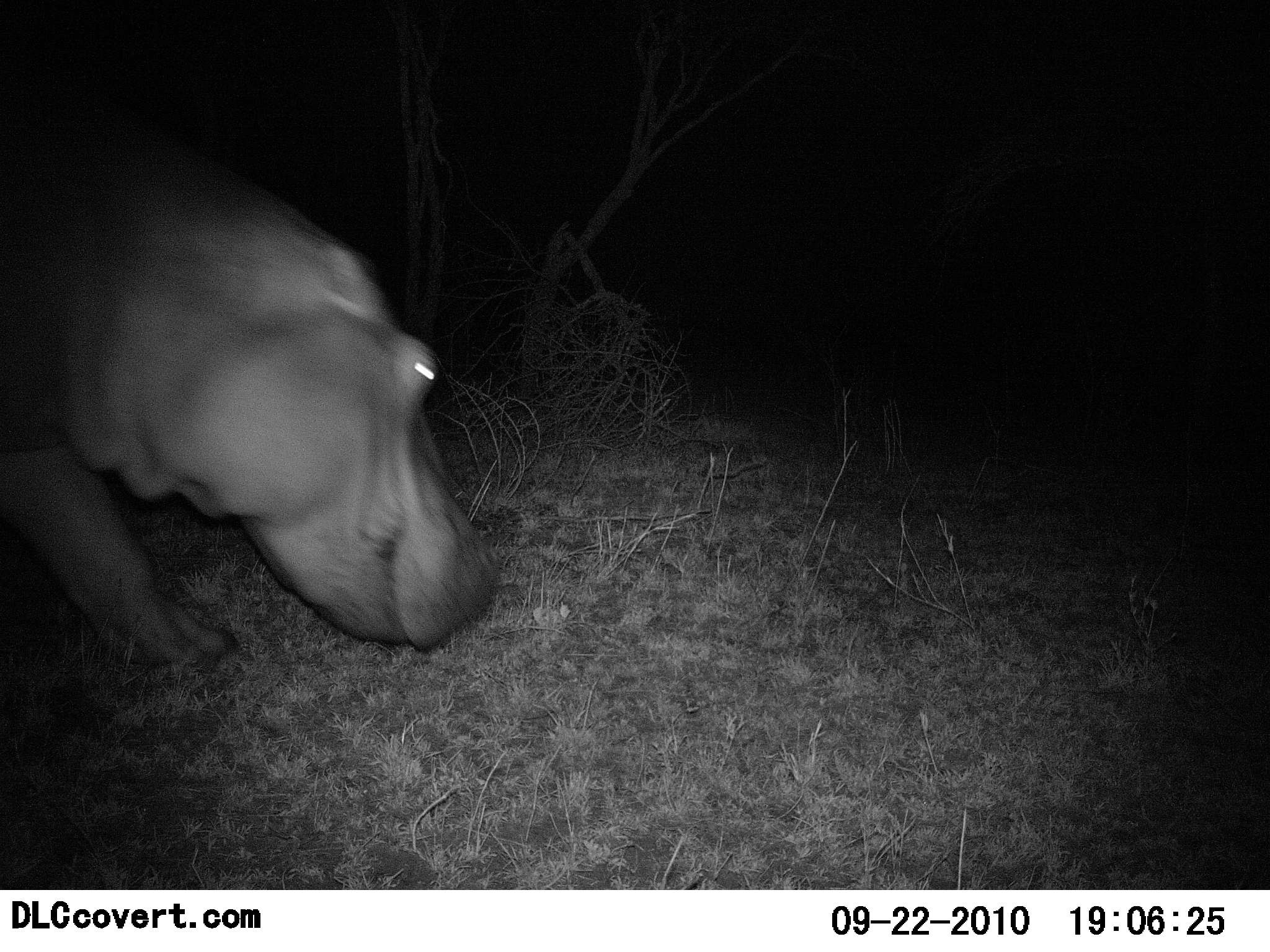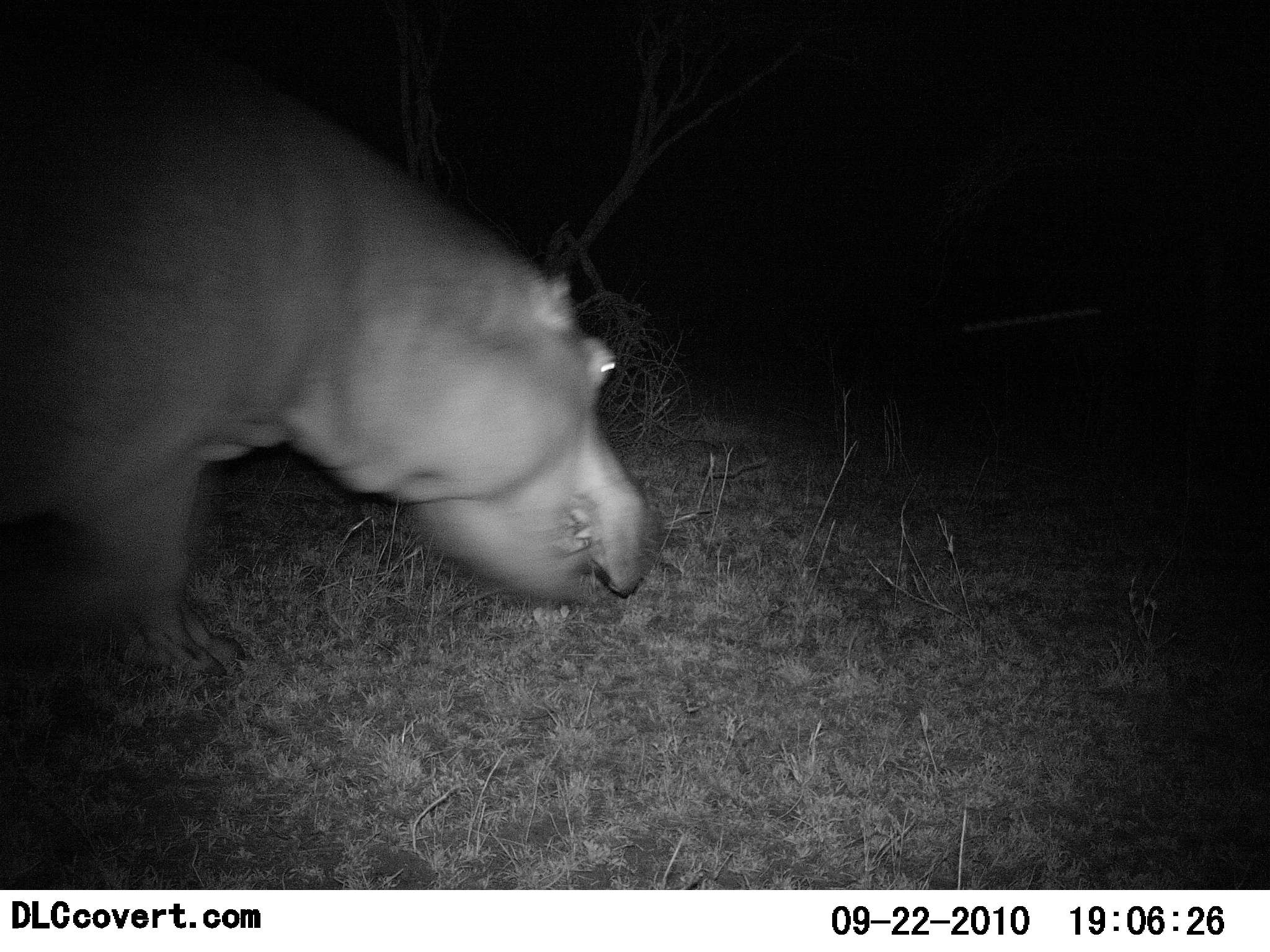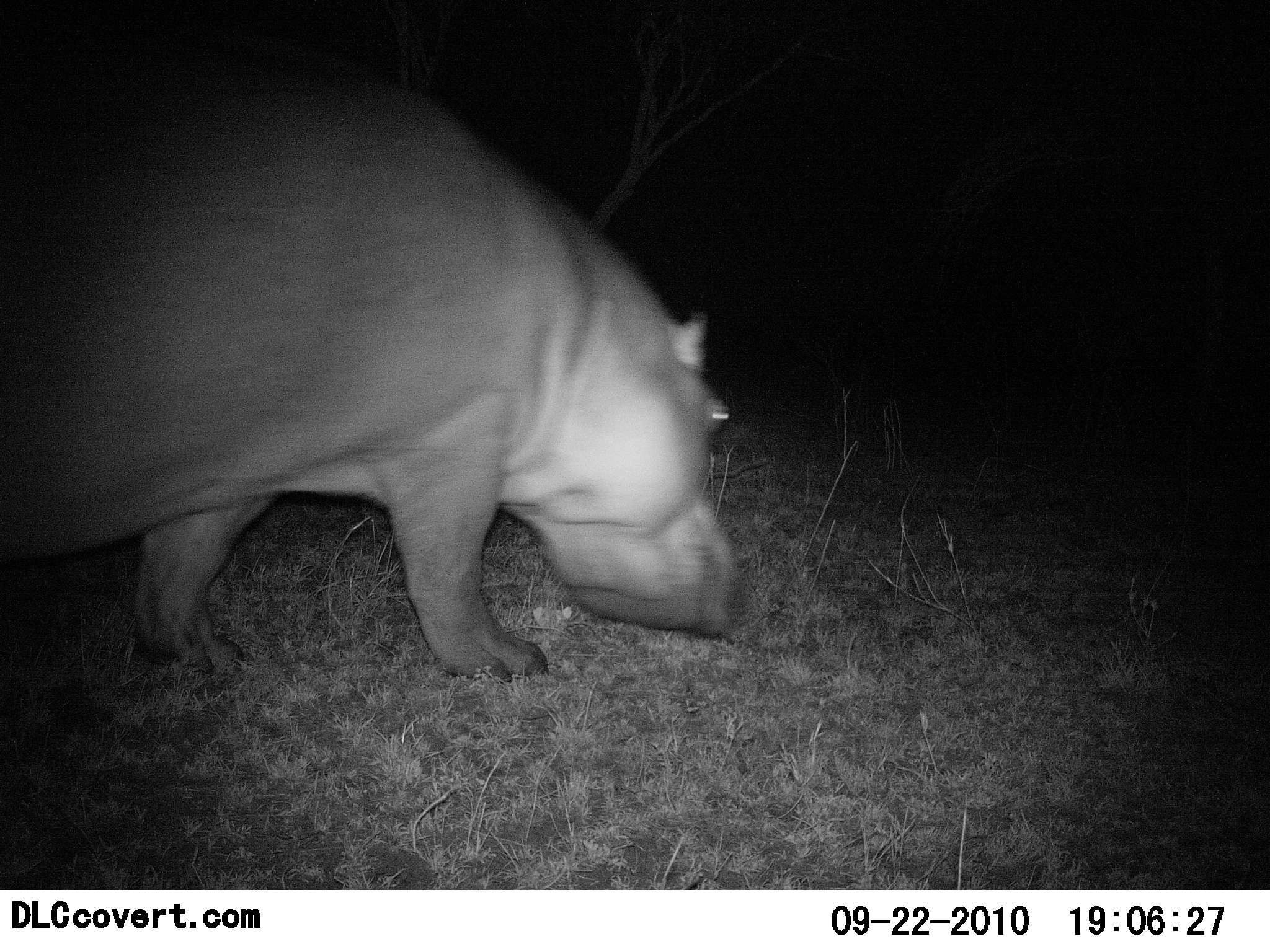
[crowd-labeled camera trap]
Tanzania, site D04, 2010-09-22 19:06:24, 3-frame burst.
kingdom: Animalia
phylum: Chordata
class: Mammalia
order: Artiodactyla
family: Hippopotamidae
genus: Hippopotamus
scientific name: Hippopotamus amphibius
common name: hippopotamus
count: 1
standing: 6%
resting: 0%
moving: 94%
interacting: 0%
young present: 0%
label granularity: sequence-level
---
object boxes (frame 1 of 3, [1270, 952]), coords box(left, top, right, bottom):
animal: box(0, 172, 499, 675)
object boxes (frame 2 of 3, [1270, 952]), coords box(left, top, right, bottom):
animal: box(0, 81, 652, 678)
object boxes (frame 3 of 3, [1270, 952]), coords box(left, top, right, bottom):
animal: box(0, 81, 737, 683)